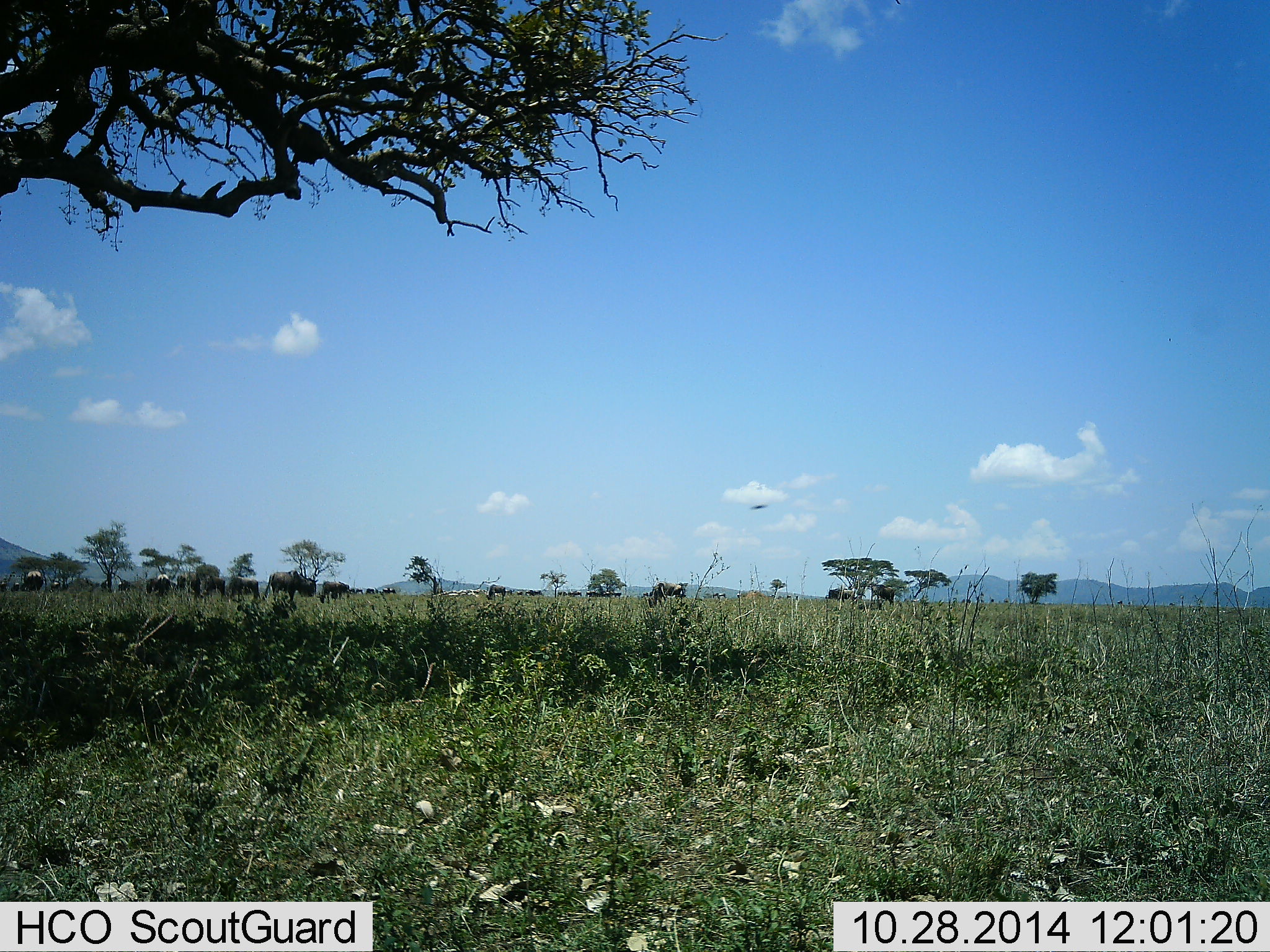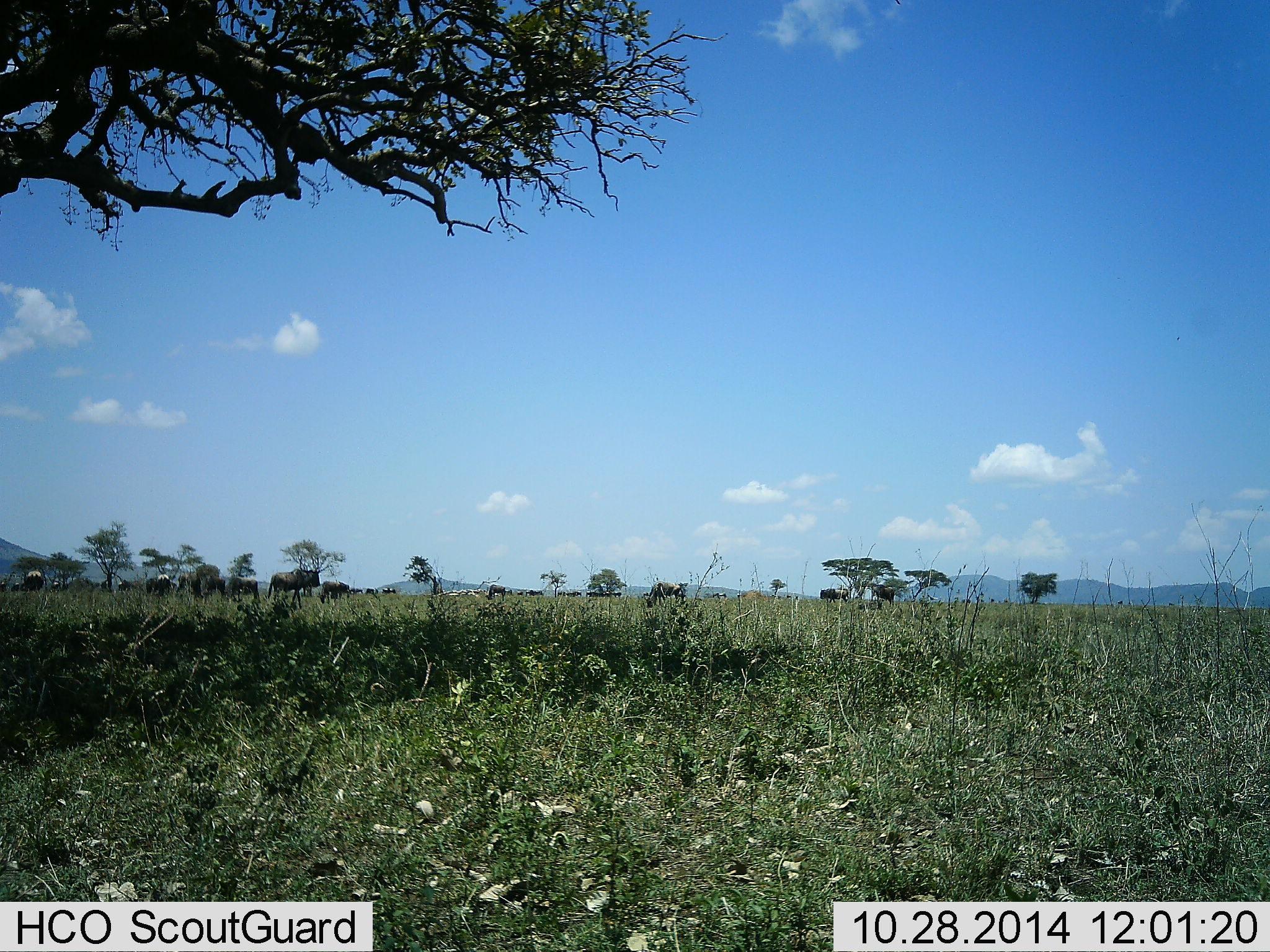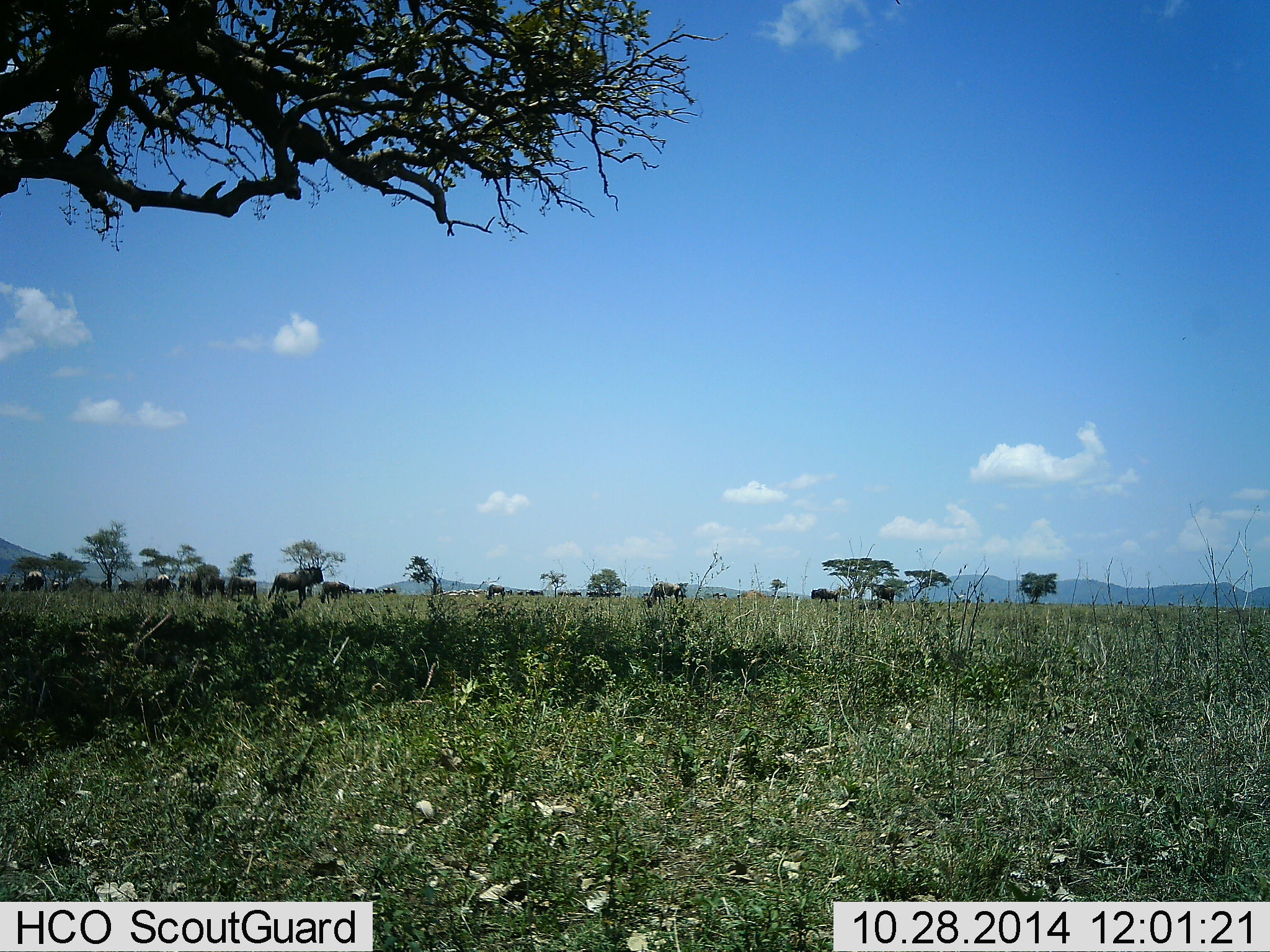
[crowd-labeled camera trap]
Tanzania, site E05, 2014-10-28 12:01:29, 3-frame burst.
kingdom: Animalia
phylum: Chordata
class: Mammalia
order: Artiodactyla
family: Bovidae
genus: Connochaetes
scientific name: Connochaetes taurinus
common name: blue wildebeest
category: wildebeest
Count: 11-50.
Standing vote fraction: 73%.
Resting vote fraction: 9%.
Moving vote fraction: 91%.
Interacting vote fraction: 0%.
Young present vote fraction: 0%.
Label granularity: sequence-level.